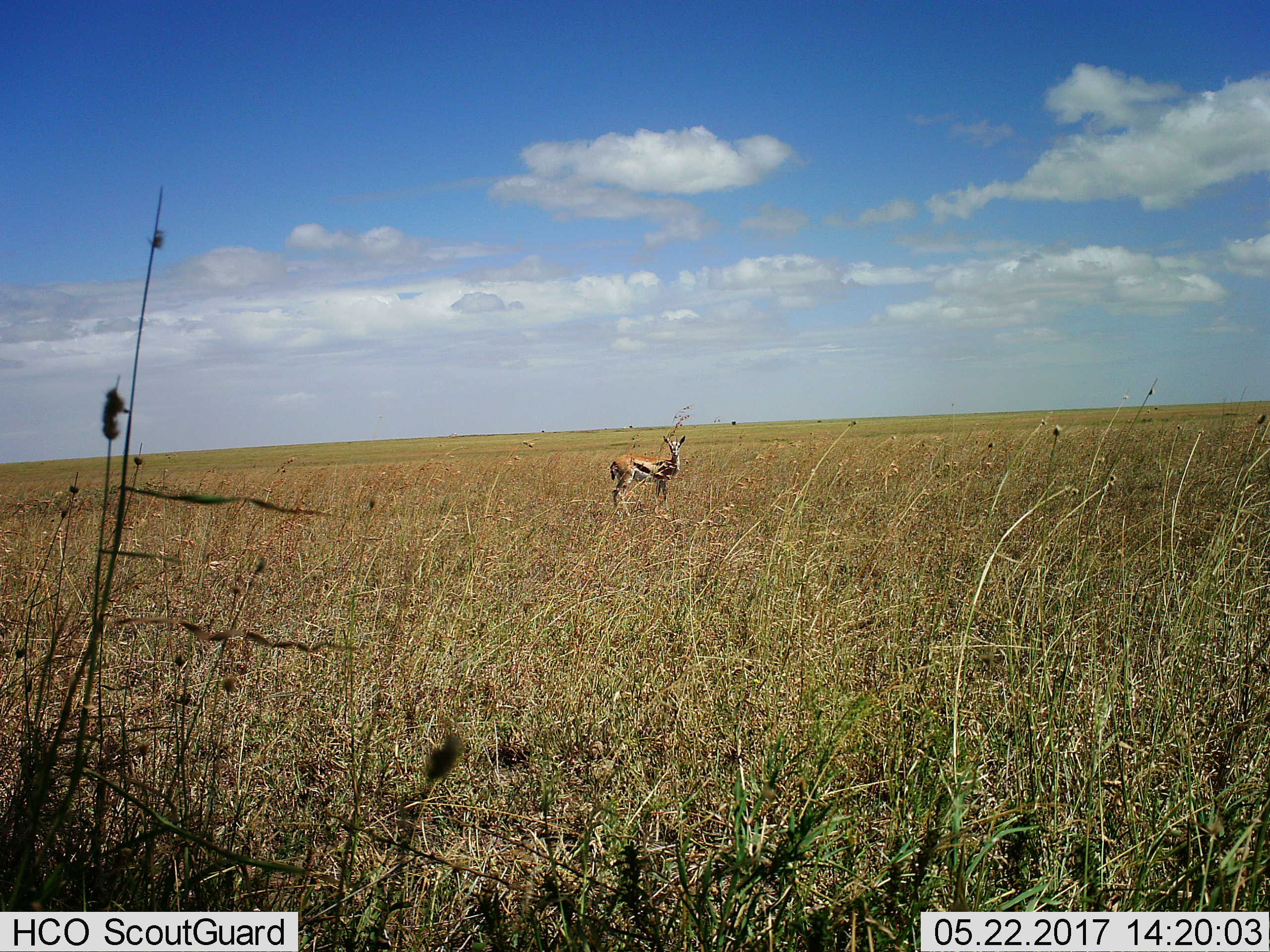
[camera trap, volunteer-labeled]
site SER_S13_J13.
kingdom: Animalia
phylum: Chordata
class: Mammalia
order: Artiodactyla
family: Bovidae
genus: Eudorcas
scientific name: Eudorcas thomsonii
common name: thomson's gazelle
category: gazellethomsons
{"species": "gazellethomsons (thomson's gazelle) (Eudorcas thomsonii)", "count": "1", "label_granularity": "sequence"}